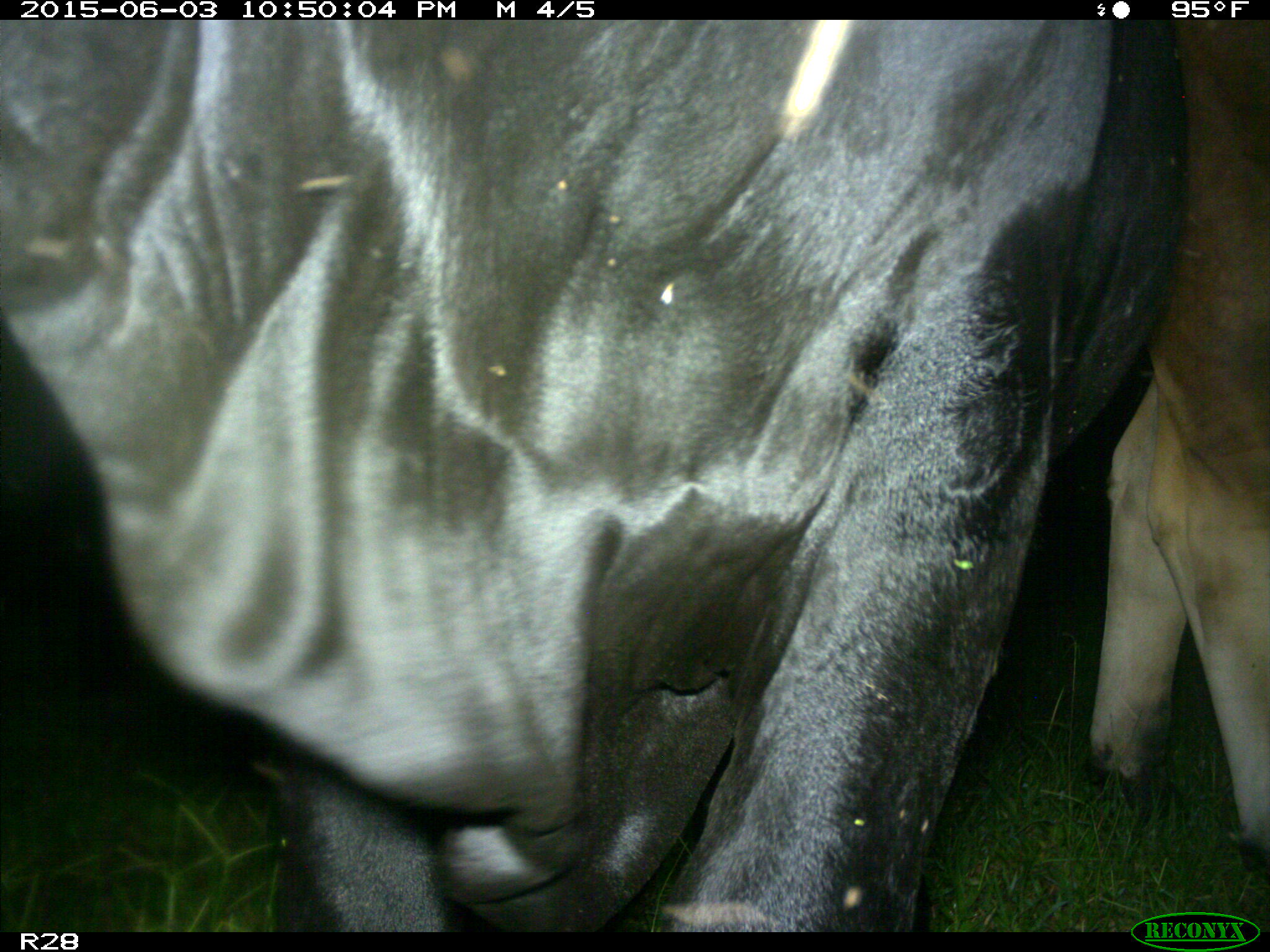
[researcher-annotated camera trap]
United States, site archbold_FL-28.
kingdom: Animalia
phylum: Chordata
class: Mammalia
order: Artiodactyla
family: Bovidae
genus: Bos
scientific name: Bos taurus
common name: domestic cow